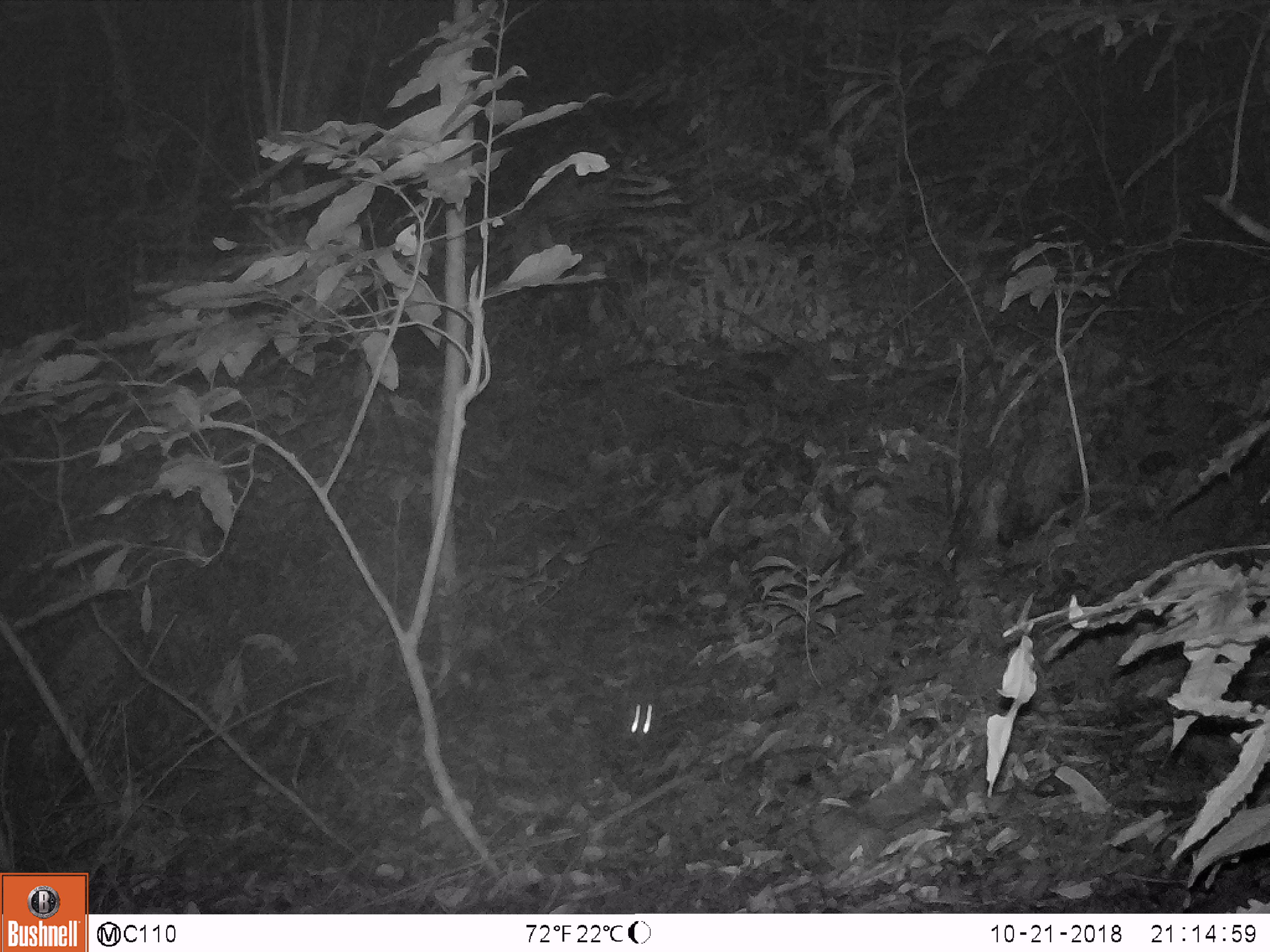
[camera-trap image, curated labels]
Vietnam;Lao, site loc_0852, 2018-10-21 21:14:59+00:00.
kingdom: Animalia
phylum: Chordata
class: Mammalia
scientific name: Mammalia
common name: mammal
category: unidentified small mammal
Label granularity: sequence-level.